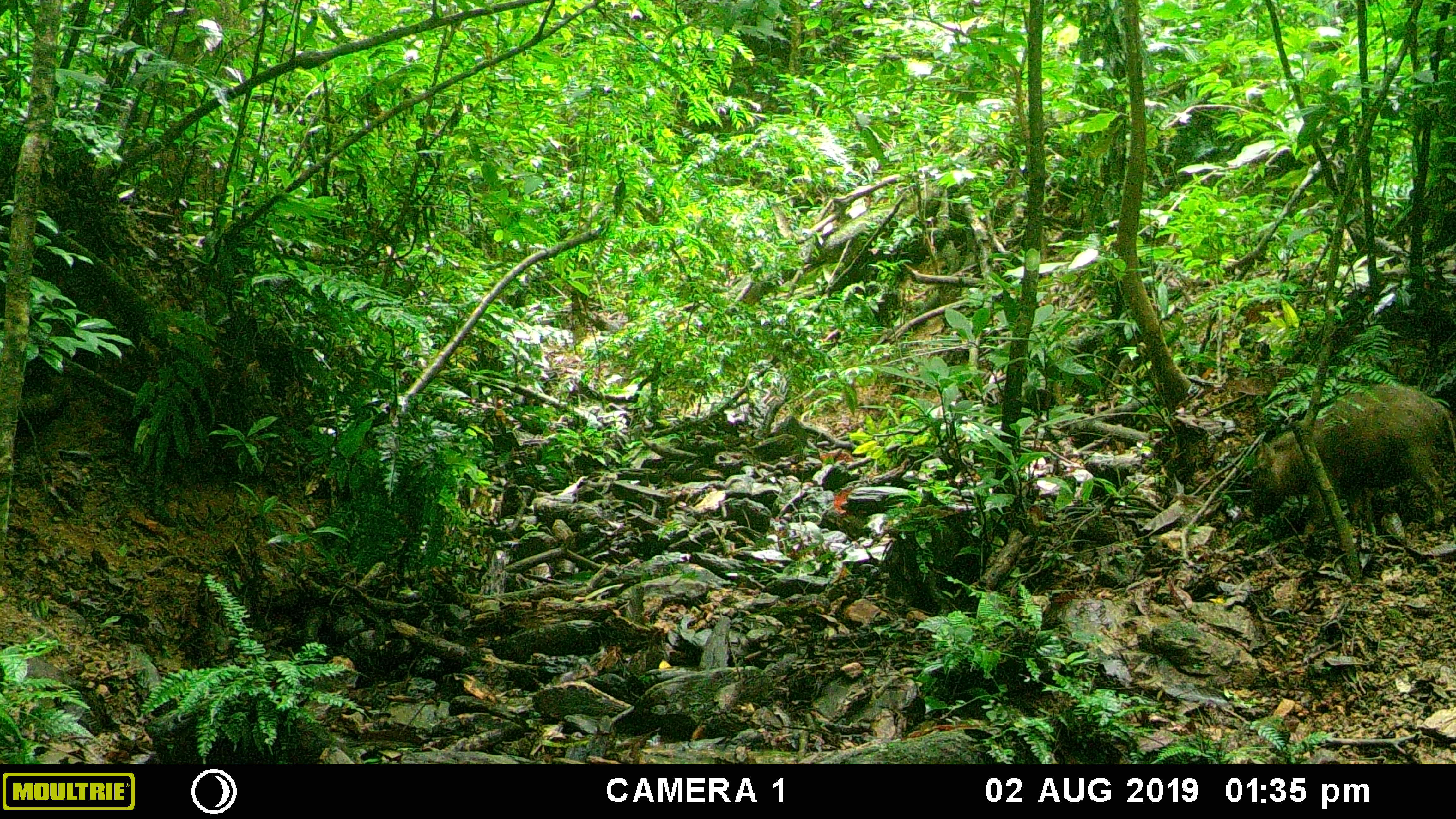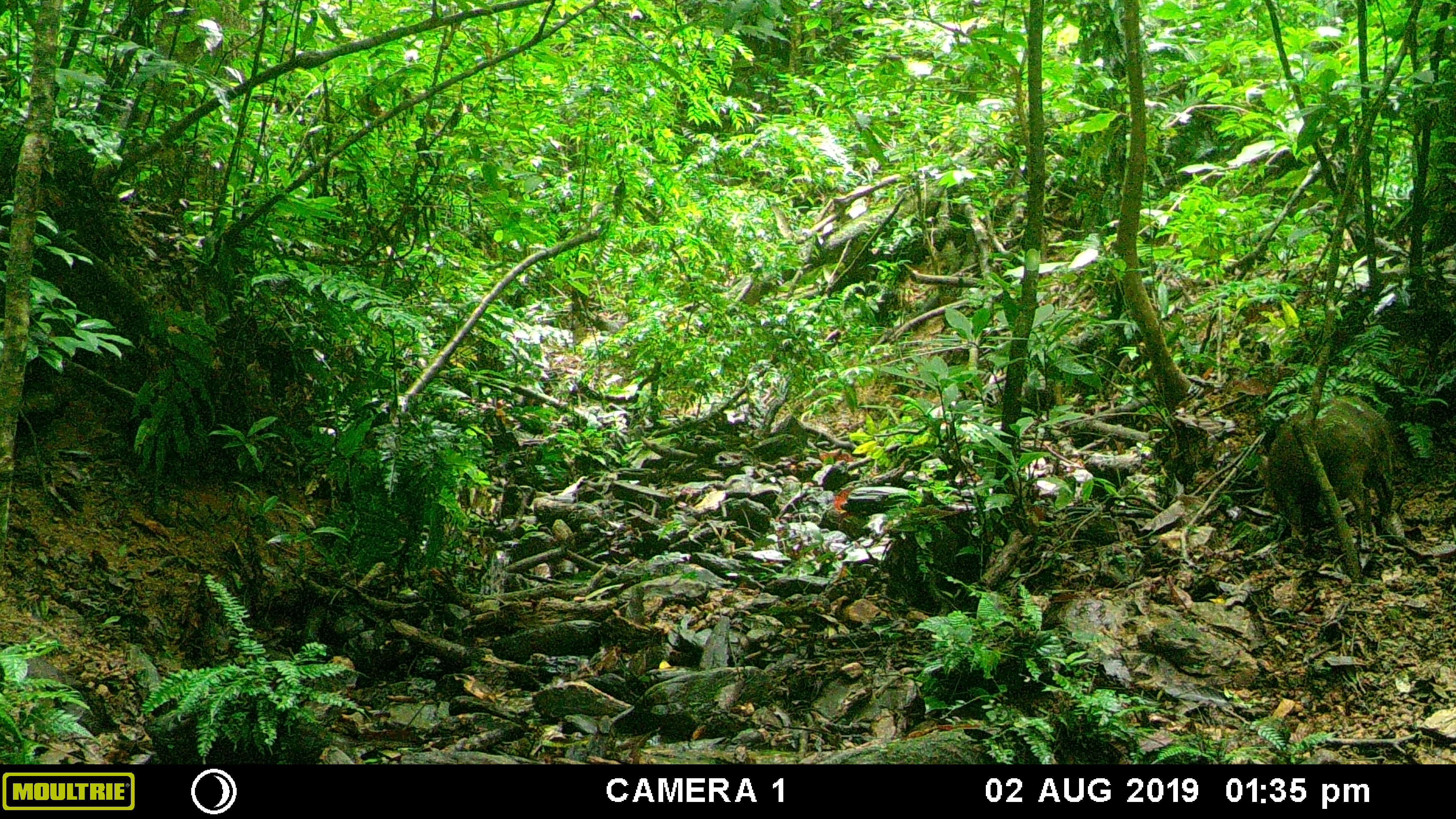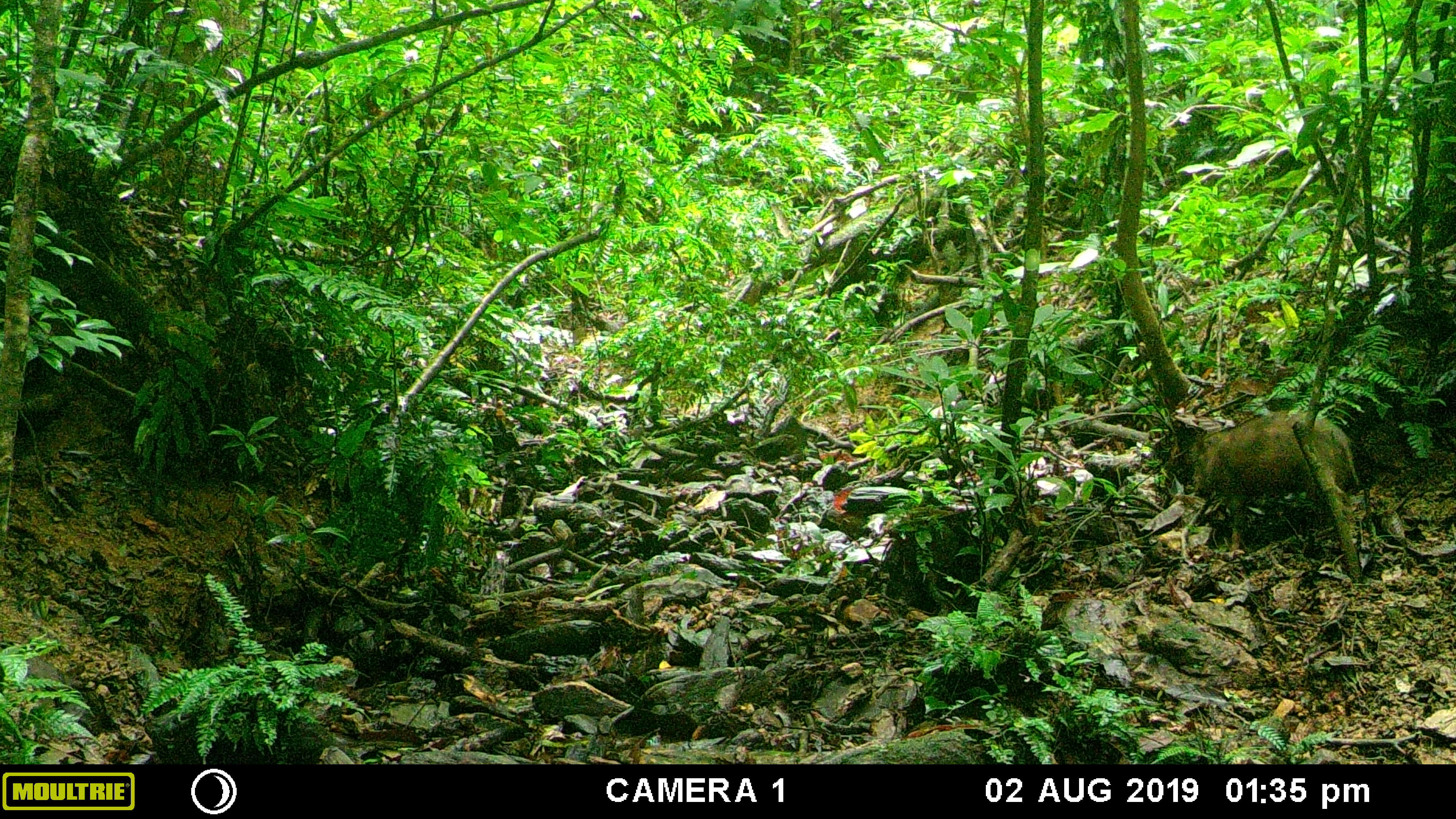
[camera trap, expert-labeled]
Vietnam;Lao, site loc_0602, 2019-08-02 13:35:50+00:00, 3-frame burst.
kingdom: Animalia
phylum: Chordata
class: Mammalia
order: Artiodactyla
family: Suidae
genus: Sus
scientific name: Sus scrofa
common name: eurasian wild pig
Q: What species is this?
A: Eurasian wild pig (Sus scrofa).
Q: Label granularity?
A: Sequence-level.